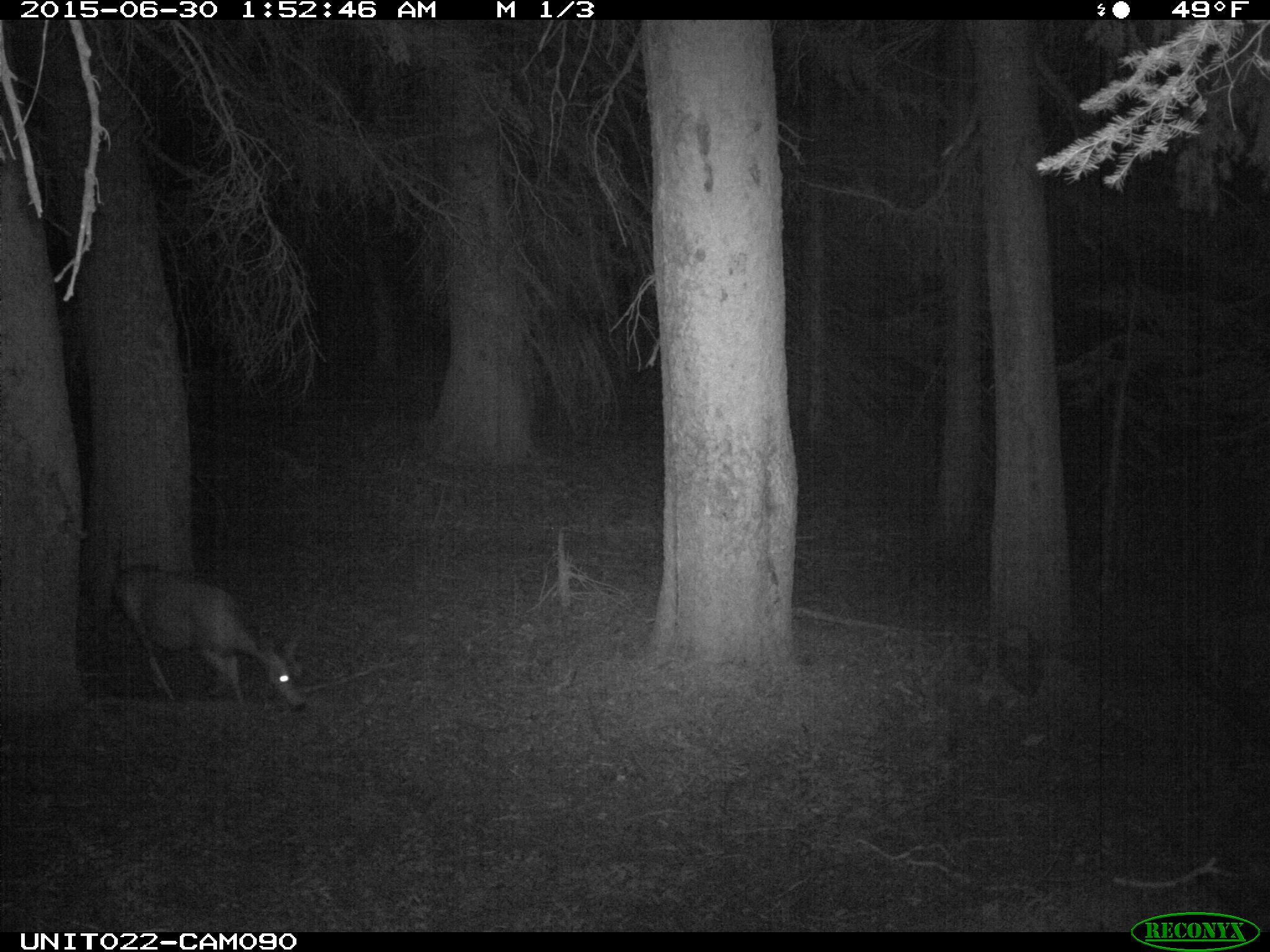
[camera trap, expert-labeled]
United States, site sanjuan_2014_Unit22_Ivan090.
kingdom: Animalia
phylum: Chordata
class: Mammalia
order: Artiodactyla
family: Cervidae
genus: Odocoileus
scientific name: Odocoileus hemionus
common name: mule deer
Odocoileus hemionus (mule deer).